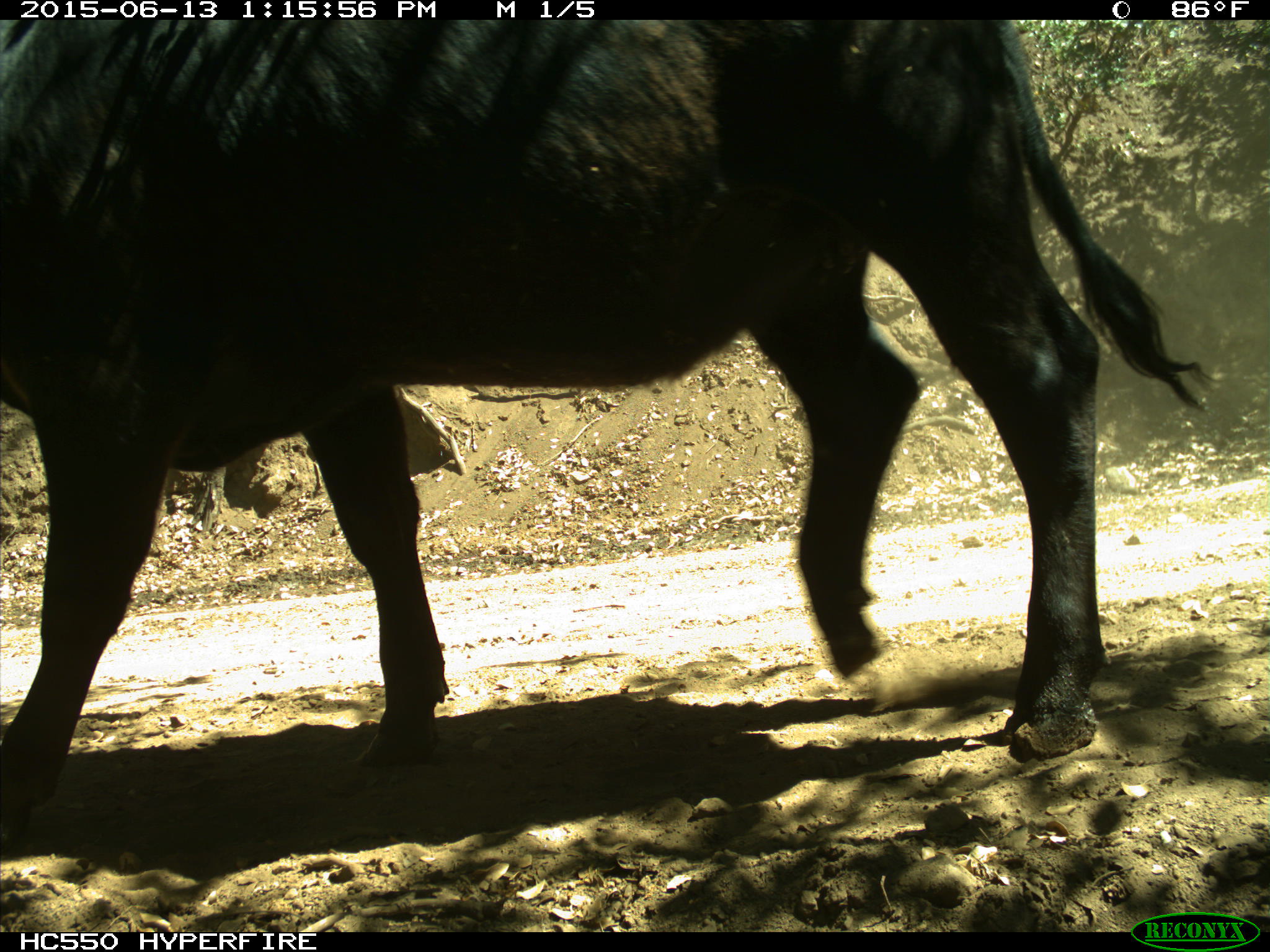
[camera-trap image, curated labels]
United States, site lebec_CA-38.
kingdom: Animalia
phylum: Chordata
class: Mammalia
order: Artiodactyla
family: Bovidae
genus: Bos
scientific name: Bos taurus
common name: domestic cow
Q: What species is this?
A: Bos taurus (domestic cow).